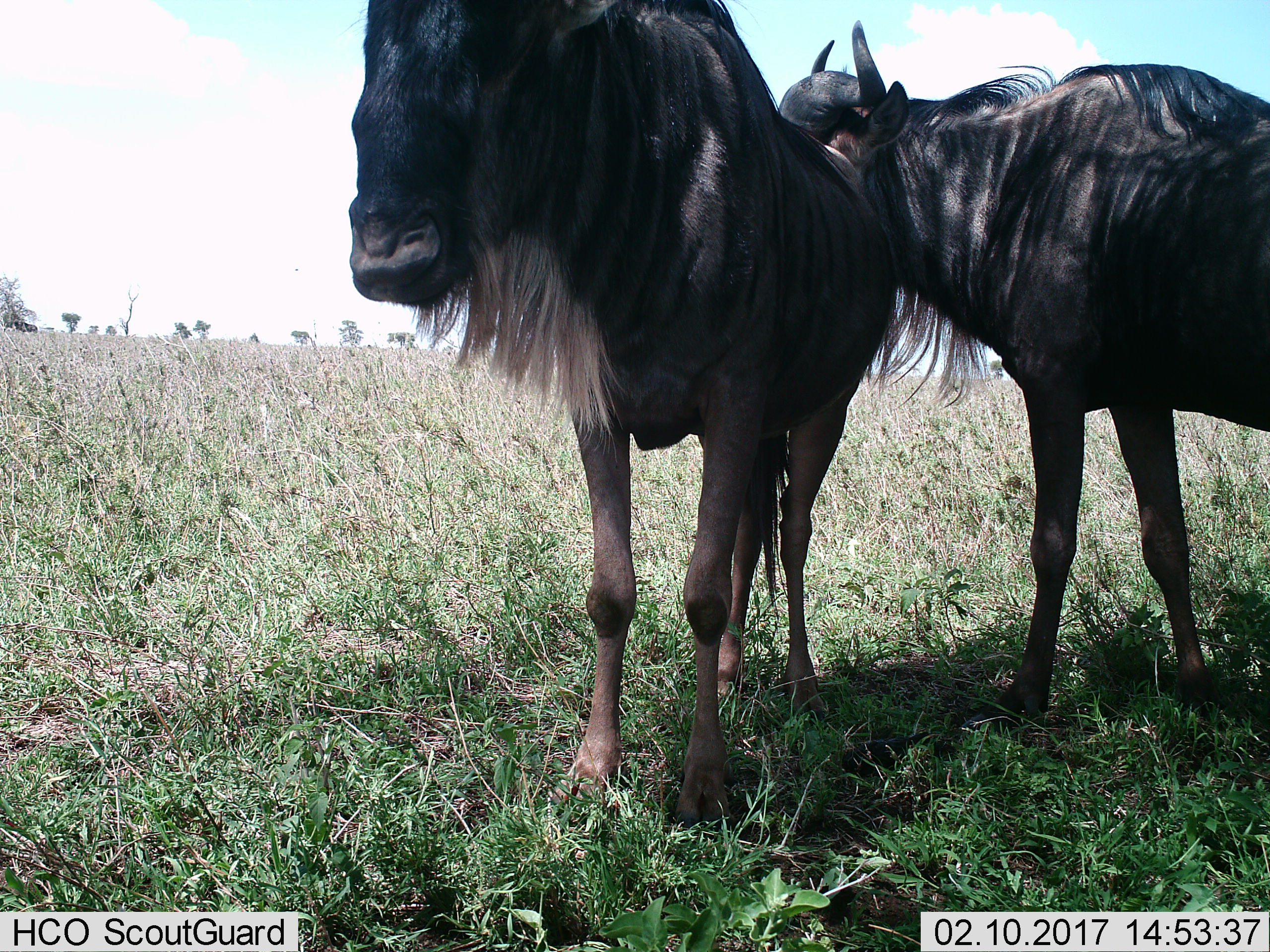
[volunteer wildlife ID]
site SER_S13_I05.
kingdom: Animalia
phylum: Chordata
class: Mammalia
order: Artiodactyla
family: Bovidae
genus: Connochaetes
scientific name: Connochaetes taurinus taurinus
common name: blue wildebeest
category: wildebeestblue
Wildebeestblue (blue wildebeest) (Connochaetes taurinus taurinus), count 2. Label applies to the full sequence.